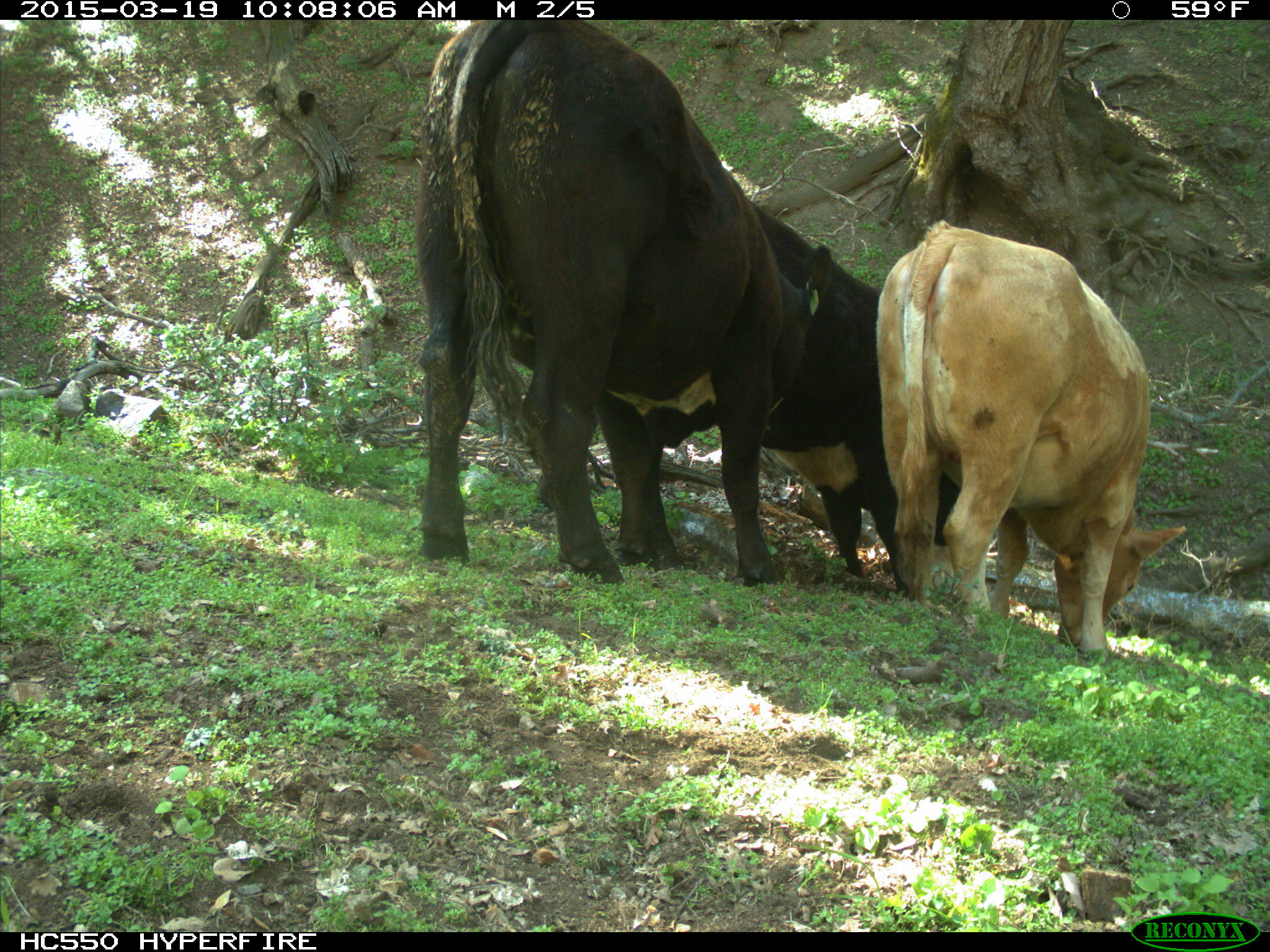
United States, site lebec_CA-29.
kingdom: Animalia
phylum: Chordata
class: Mammalia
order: Artiodactyla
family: Bovidae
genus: Bos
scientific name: Bos taurus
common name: domestic cow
Bos taurus (domestic cow).